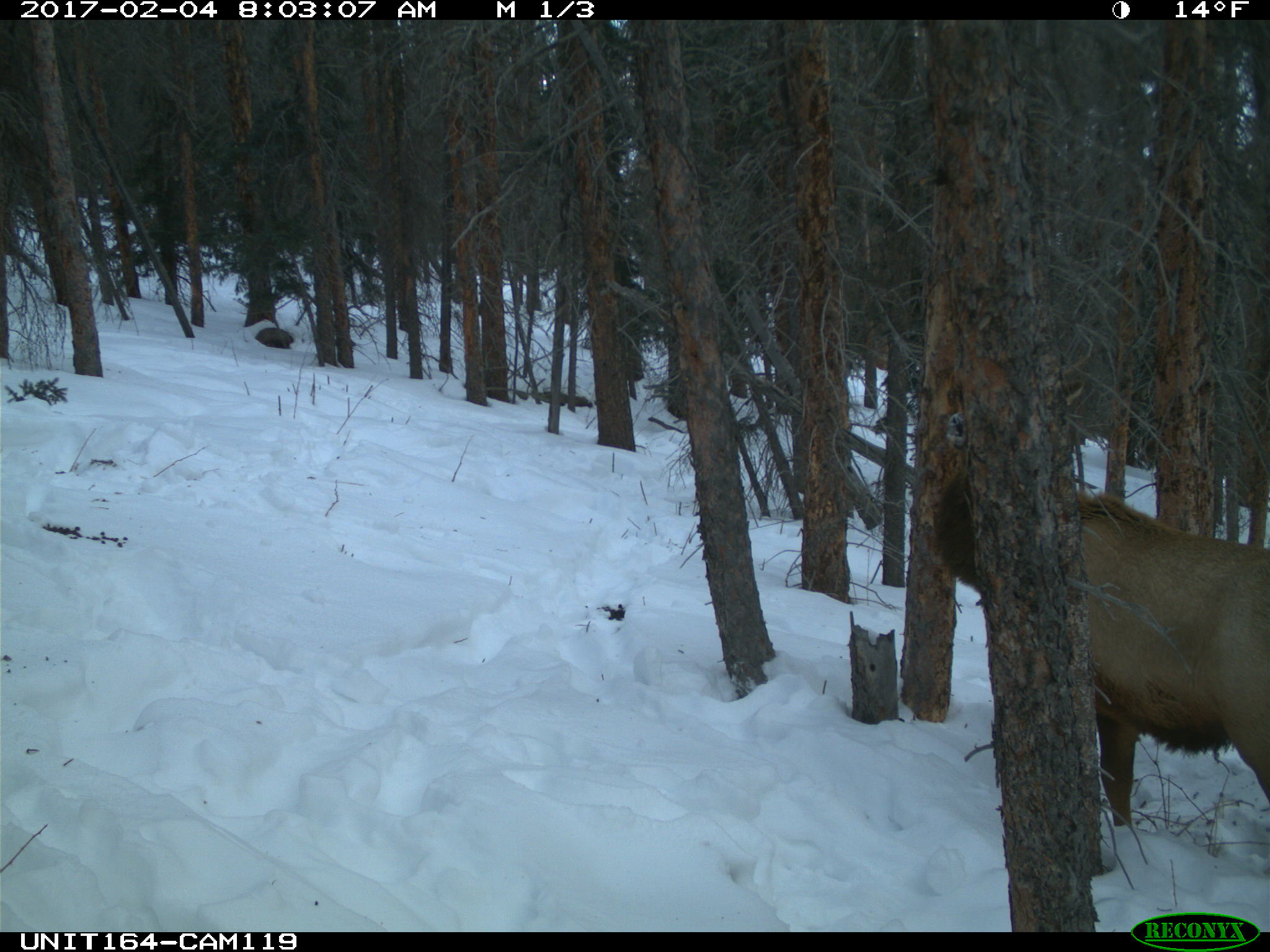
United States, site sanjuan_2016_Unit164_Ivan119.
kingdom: Animalia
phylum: Chordata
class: Mammalia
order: Artiodactyla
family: Cervidae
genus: Cervus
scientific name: Cervus elaphus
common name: red deer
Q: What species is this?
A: Cervus elaphus (red deer).